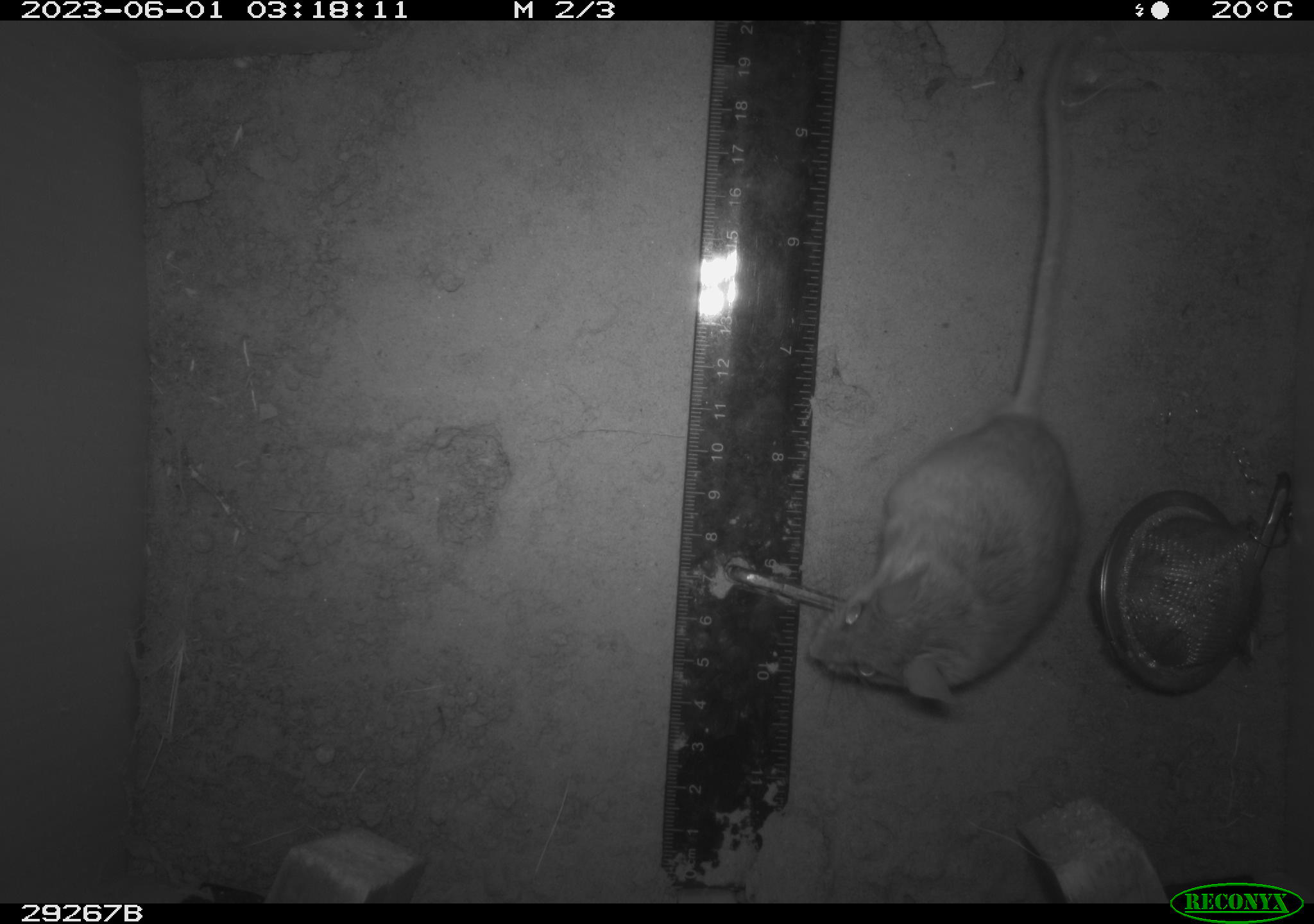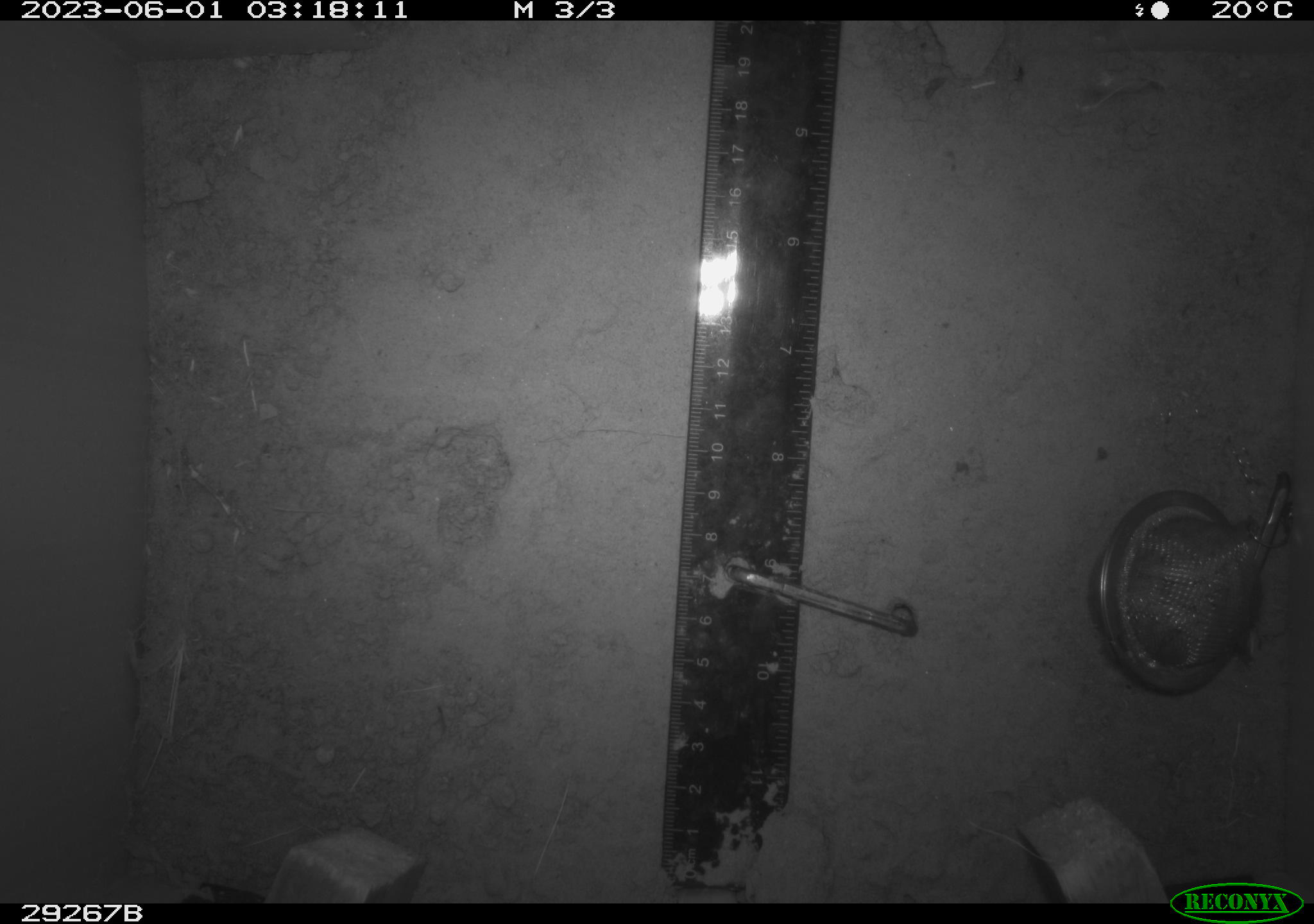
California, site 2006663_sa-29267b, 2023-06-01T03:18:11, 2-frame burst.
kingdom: Animalia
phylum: Chordata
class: Mammalia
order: Rodentia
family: Cricetidae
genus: Peromyscus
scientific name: Peromyscus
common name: deer mice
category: peromyscus species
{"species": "peromyscus species (deer mice) (Peromyscus)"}